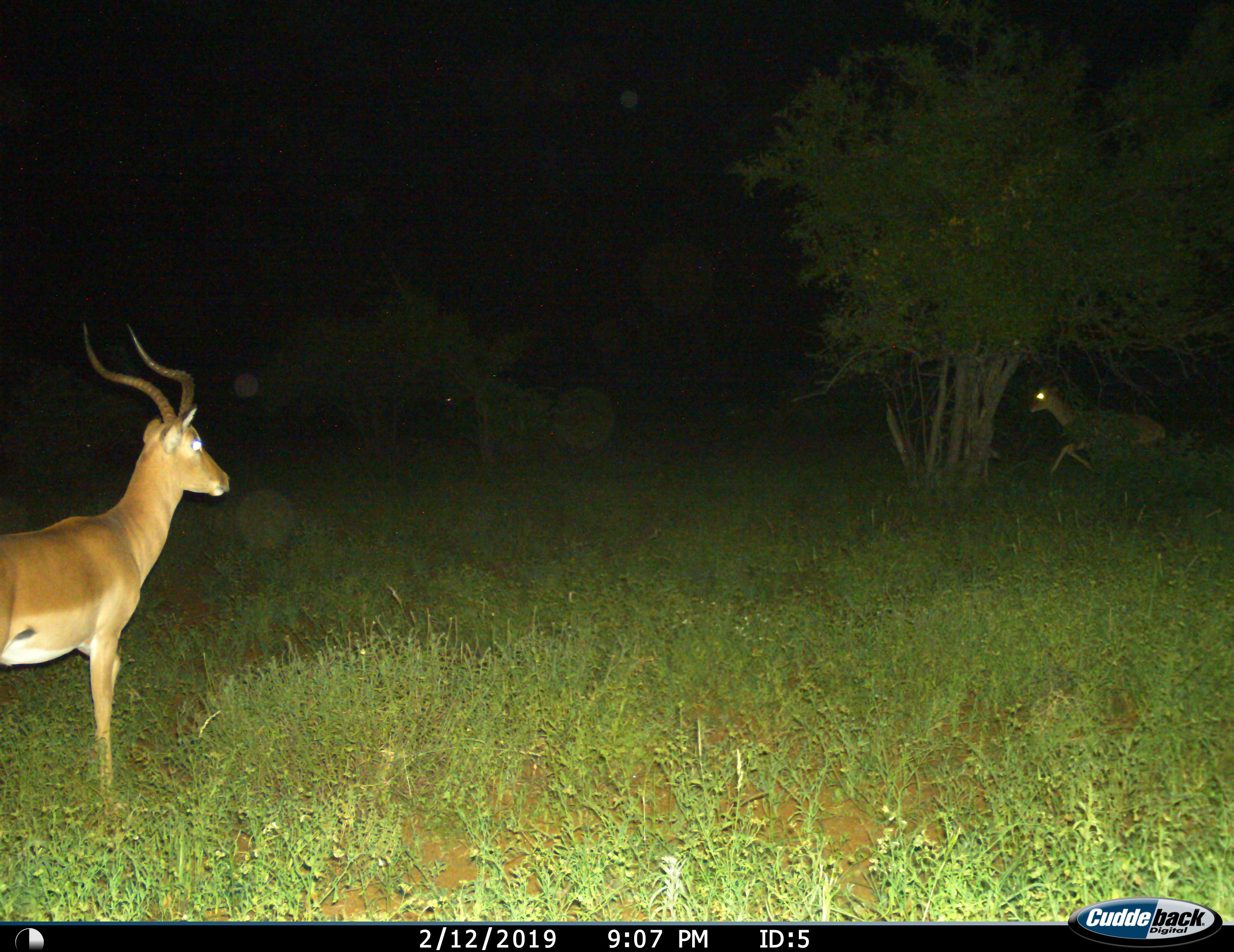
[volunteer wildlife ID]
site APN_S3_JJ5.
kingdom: Animalia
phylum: Chordata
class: Mammalia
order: Artiodactyla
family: Bovidae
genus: Aepyceros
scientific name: Aepyceros melampus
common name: impala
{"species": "impala (Aepyceros melampus)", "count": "2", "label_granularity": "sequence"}